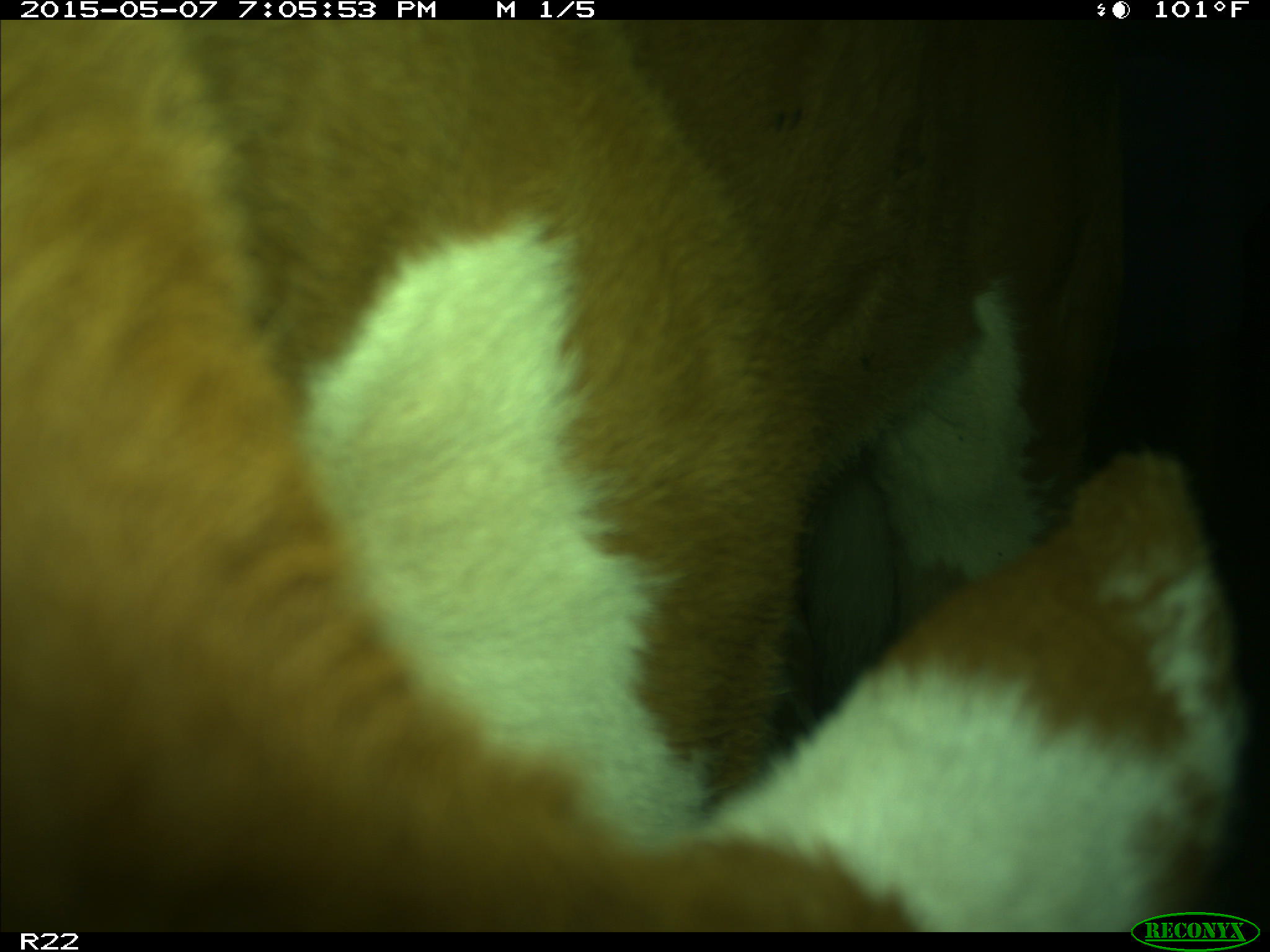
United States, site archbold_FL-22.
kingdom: Animalia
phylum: Chordata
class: Mammalia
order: Artiodactyla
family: Bovidae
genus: Bos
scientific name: Bos taurus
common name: domestic cow